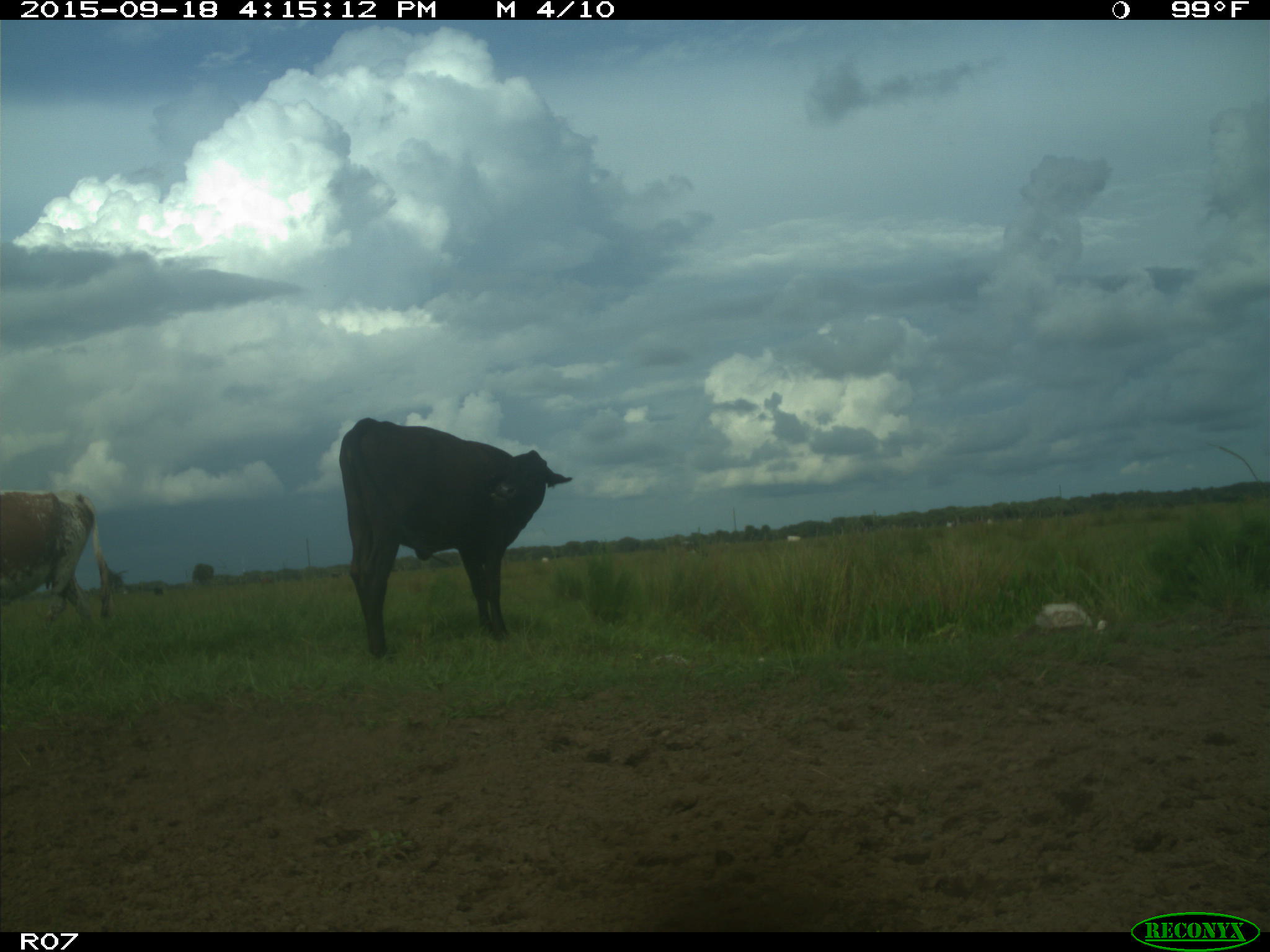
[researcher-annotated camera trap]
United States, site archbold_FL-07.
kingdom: Animalia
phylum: Chordata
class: Mammalia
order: Artiodactyla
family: Bovidae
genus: Bos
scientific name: Bos taurus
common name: domestic cow